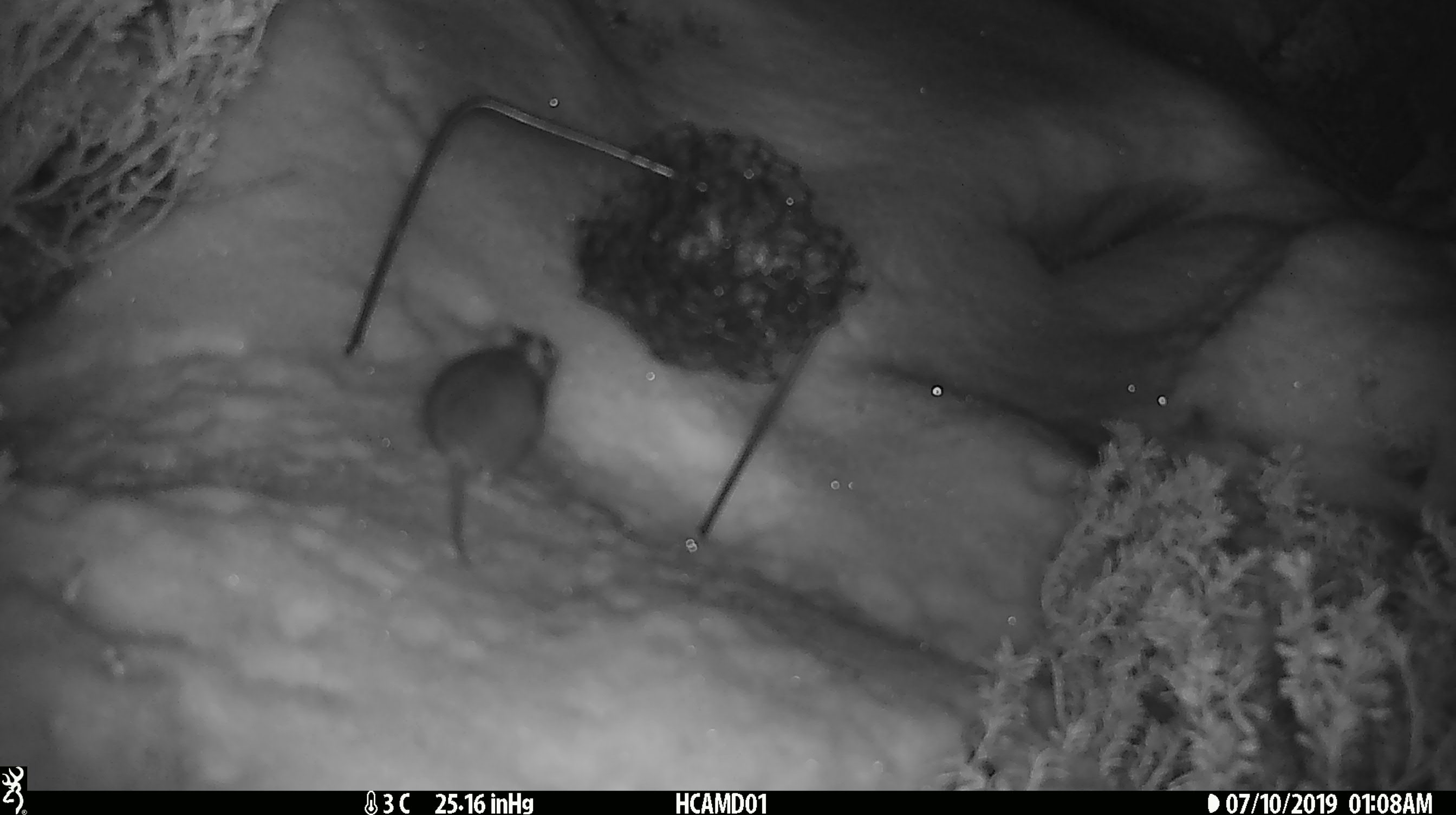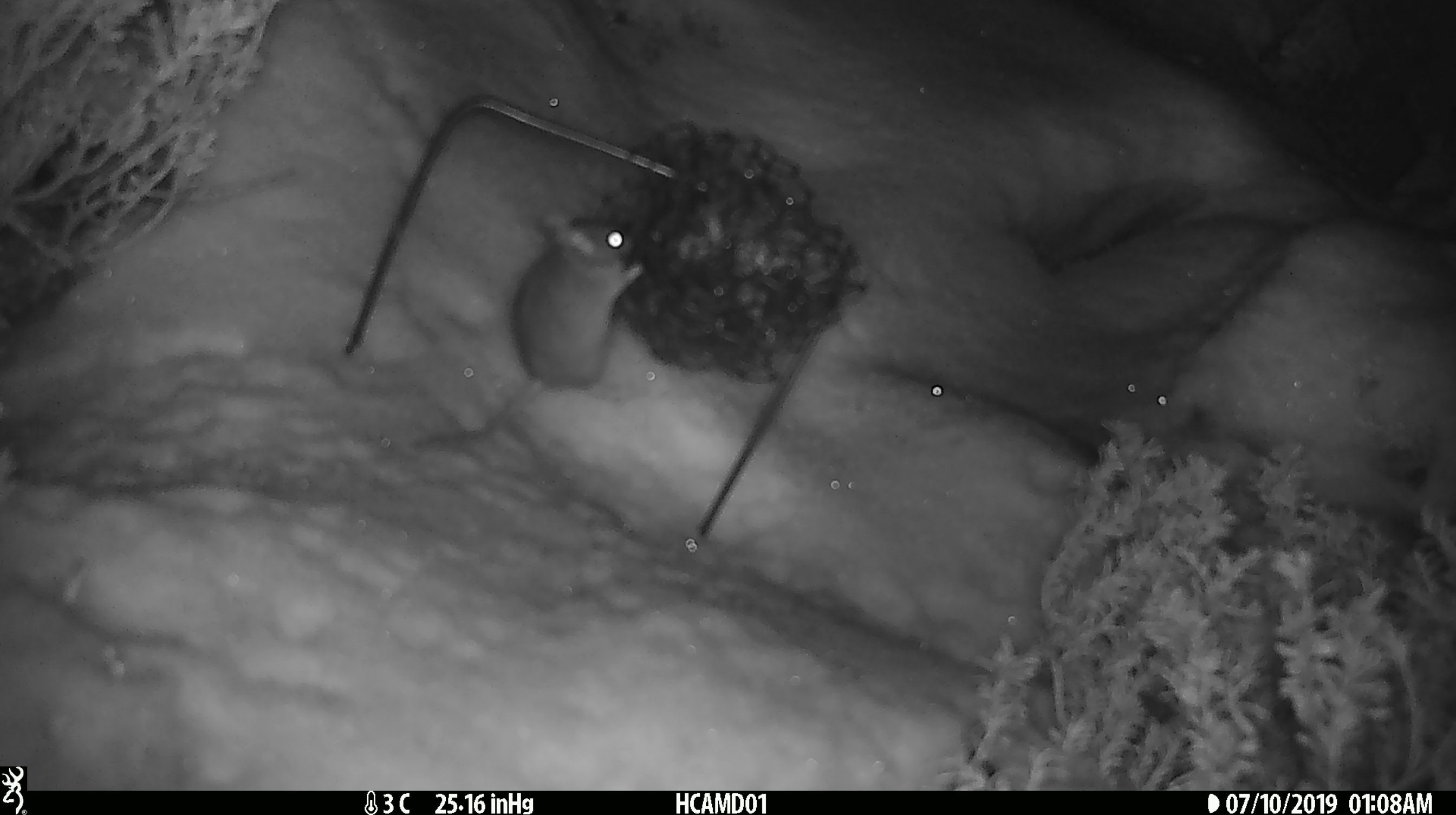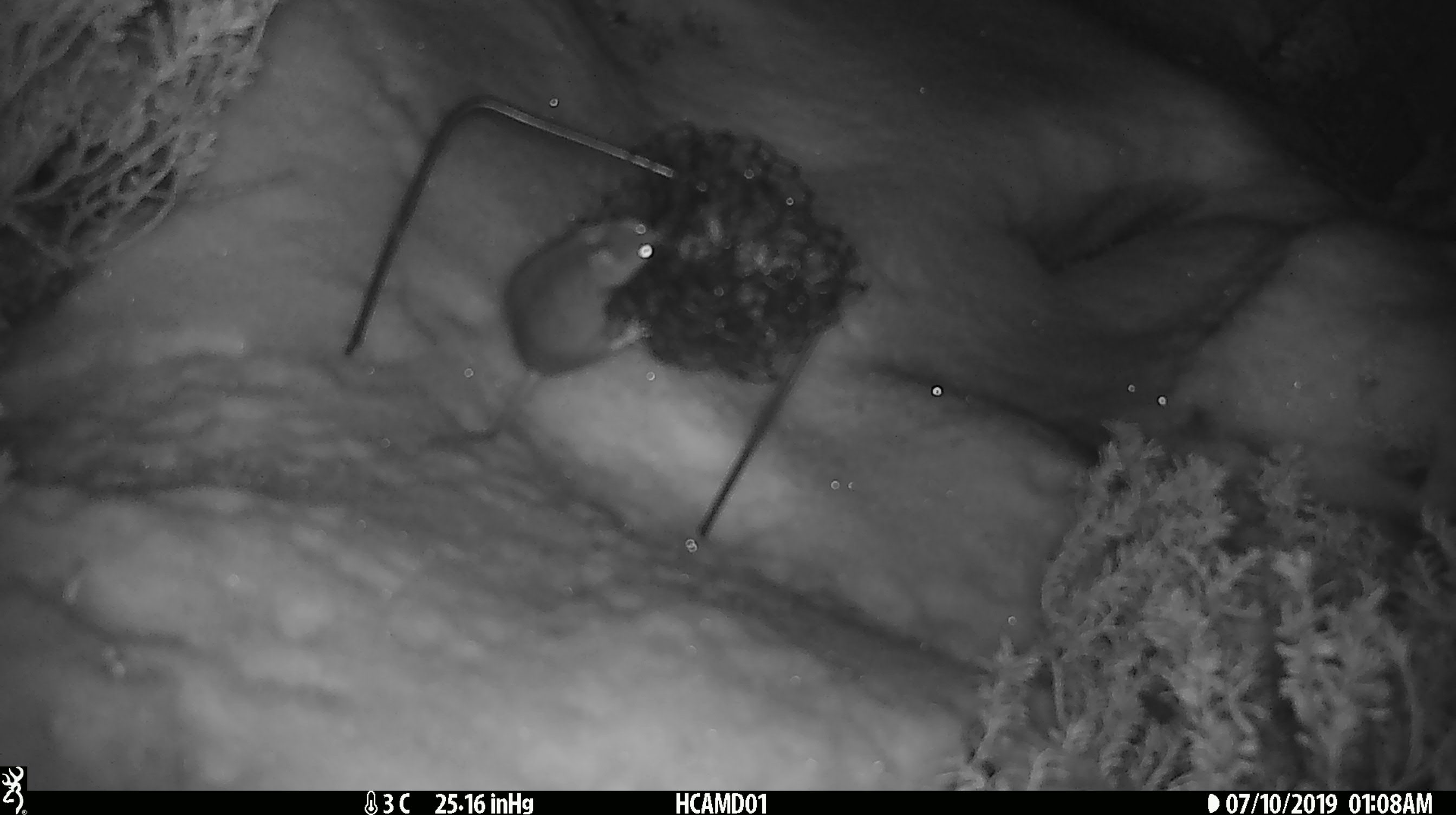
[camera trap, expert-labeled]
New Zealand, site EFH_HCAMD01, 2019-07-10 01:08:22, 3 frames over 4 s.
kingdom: Animalia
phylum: Chordata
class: Mammalia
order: Rodentia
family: Muridae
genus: Mus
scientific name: Mus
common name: mouse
Mouse (Mus).